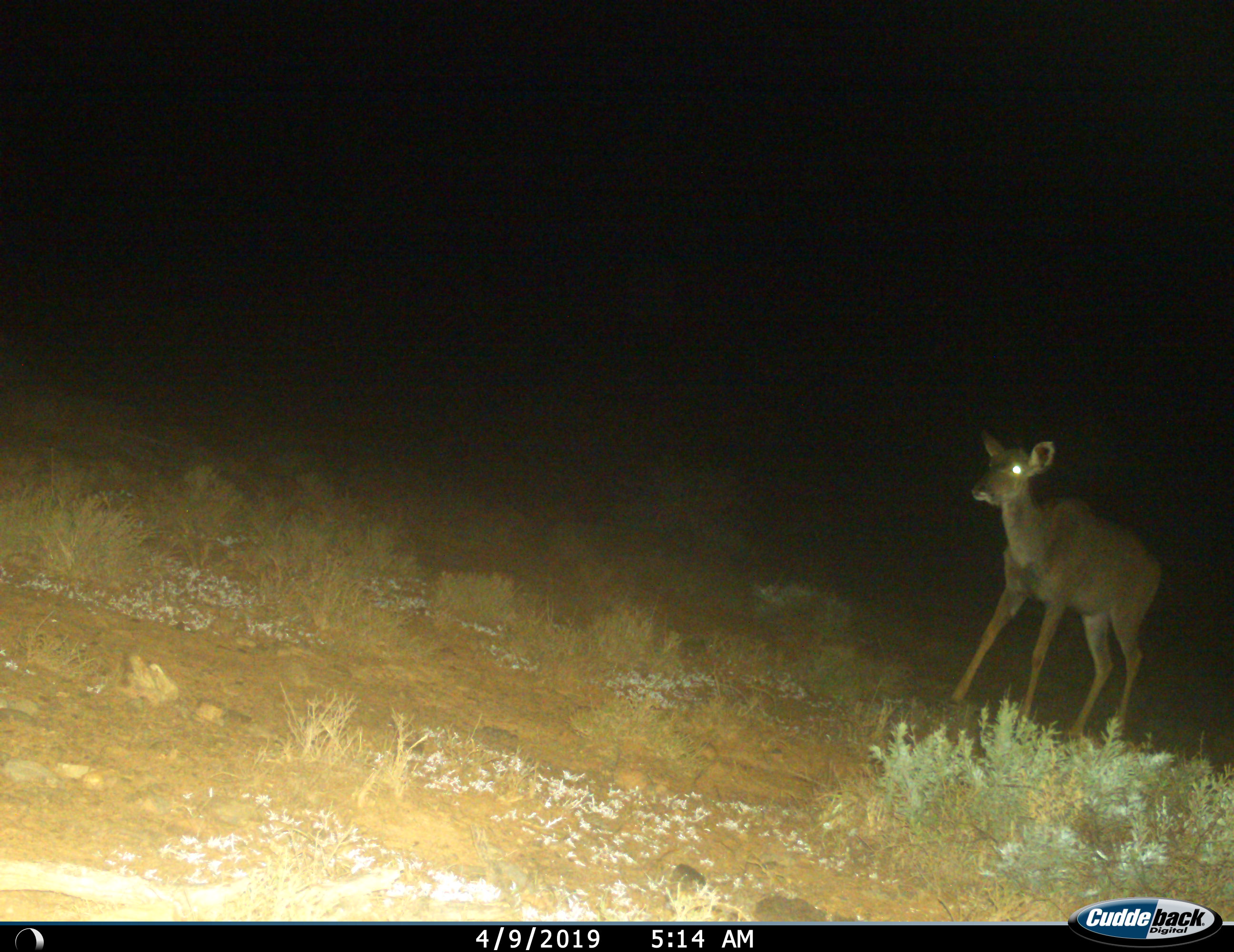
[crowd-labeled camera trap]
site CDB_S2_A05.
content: unidentified animal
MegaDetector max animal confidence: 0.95